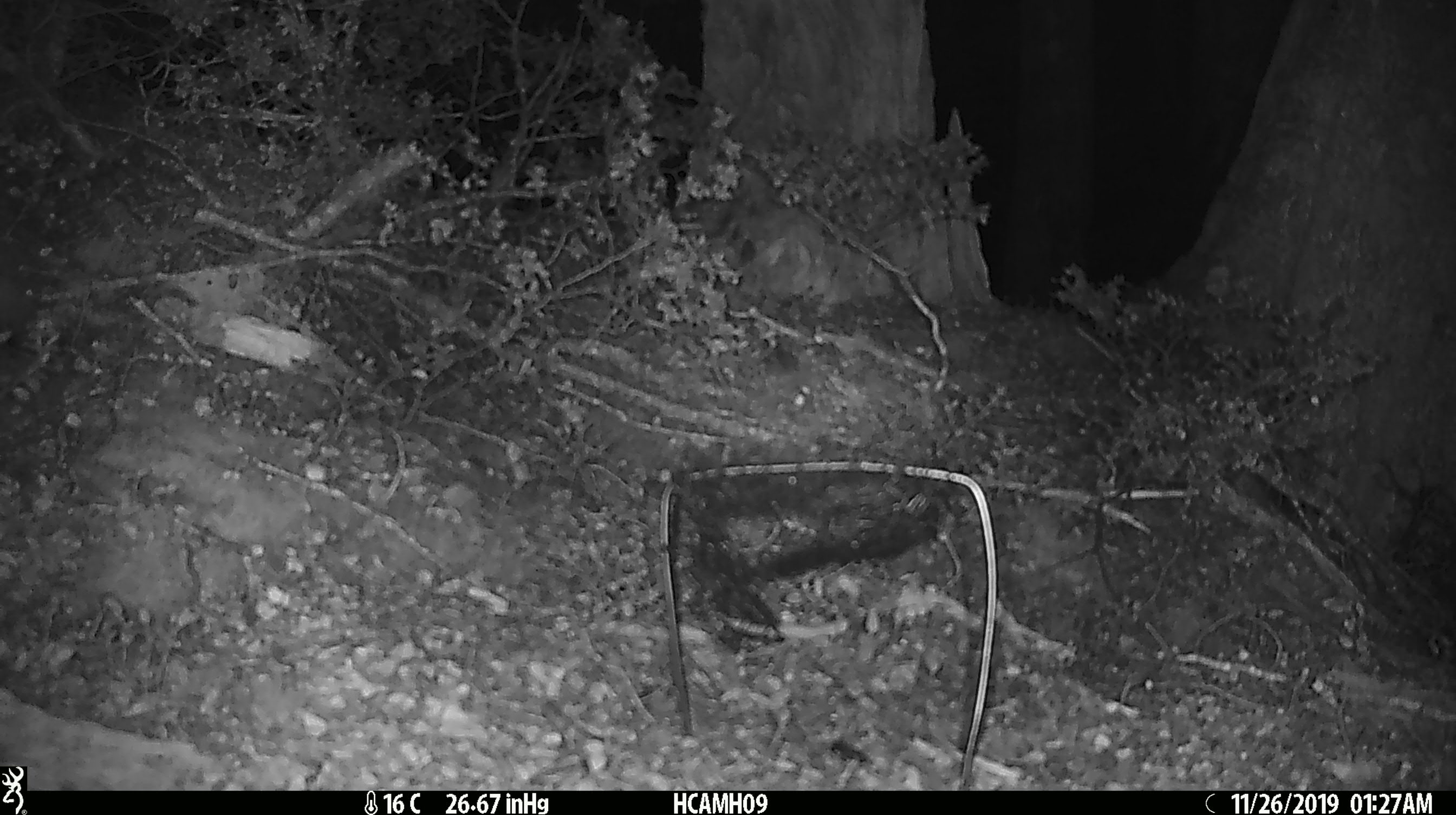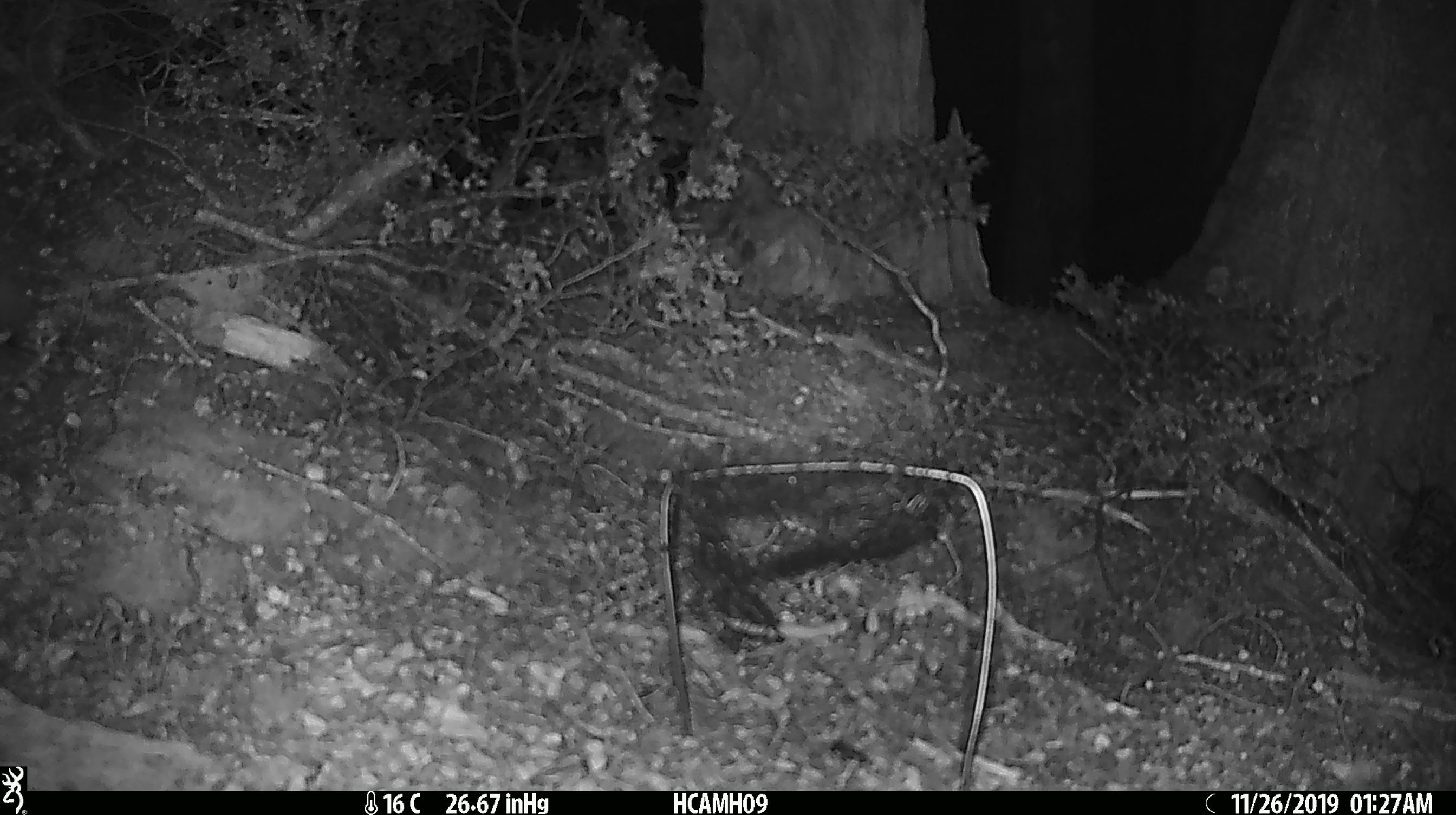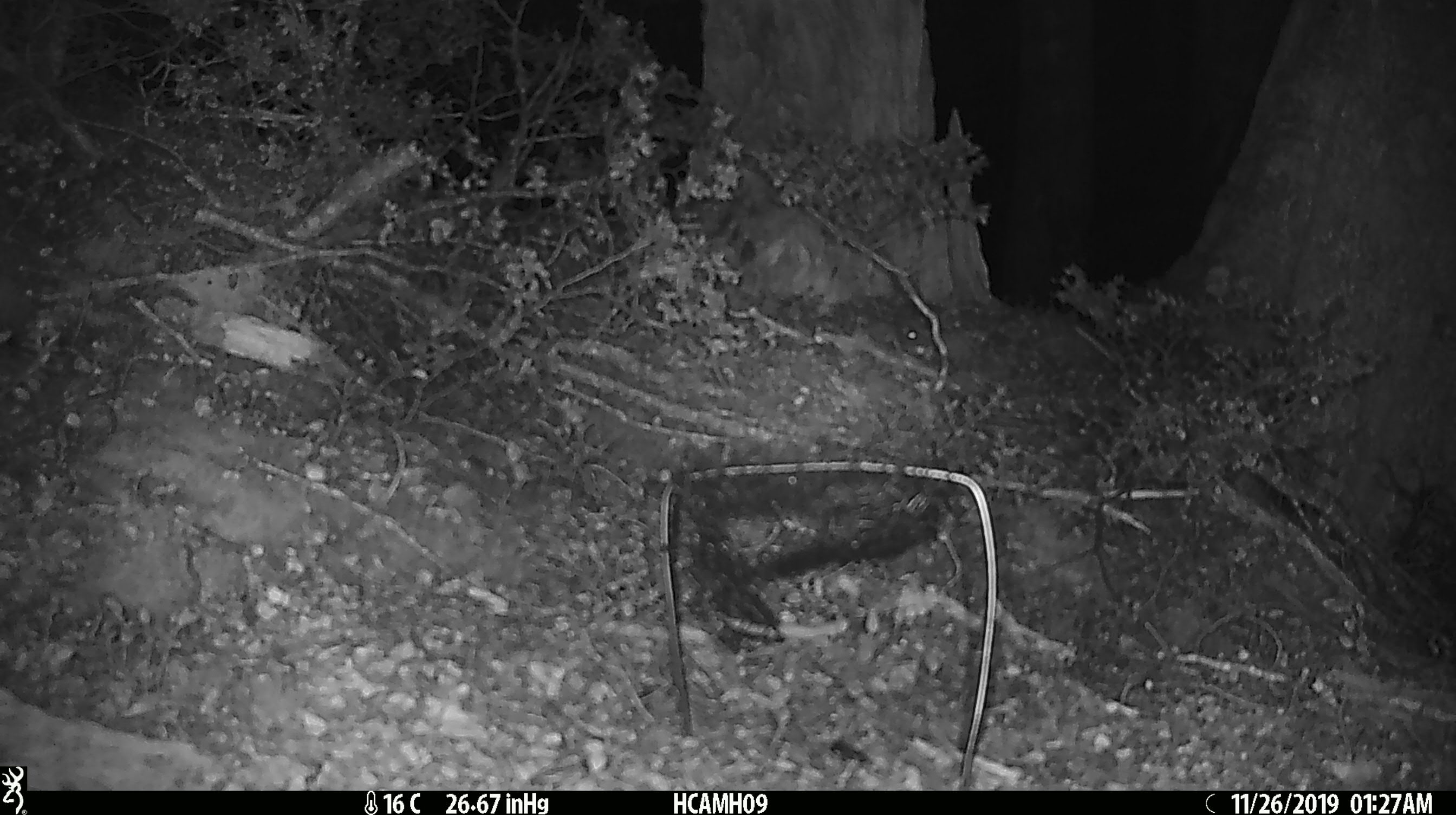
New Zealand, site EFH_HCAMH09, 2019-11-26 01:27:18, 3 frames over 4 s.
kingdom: Animalia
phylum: Chordata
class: Mammalia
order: Rodentia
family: Muridae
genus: Mus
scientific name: Mus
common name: mouse